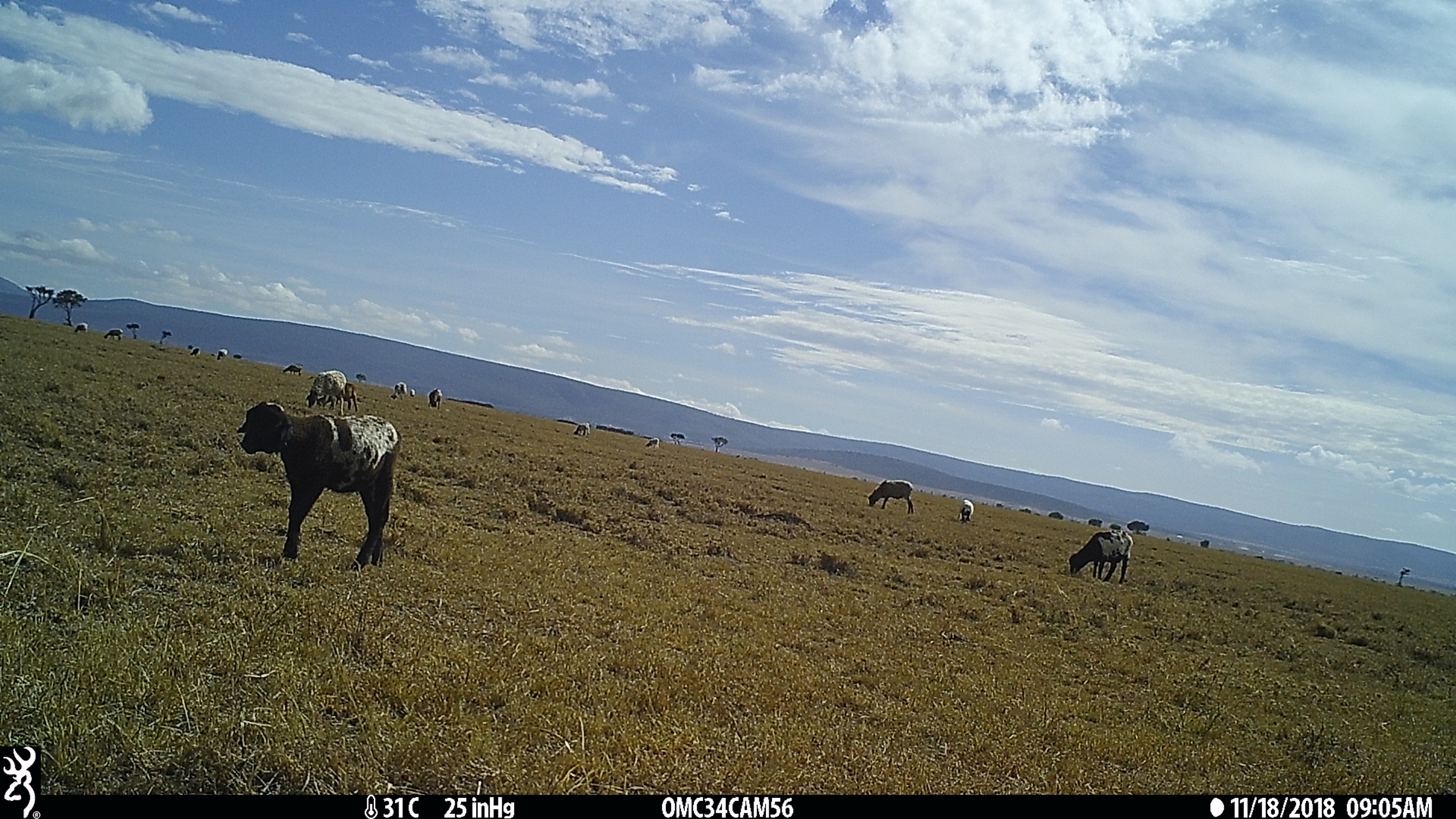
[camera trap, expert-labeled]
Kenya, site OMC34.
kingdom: Animalia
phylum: Chordata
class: Mammalia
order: Artiodactyla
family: Bovidae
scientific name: Bovidae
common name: sheep or goat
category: shoat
Shoat (sheep or goat) (Bovidae).